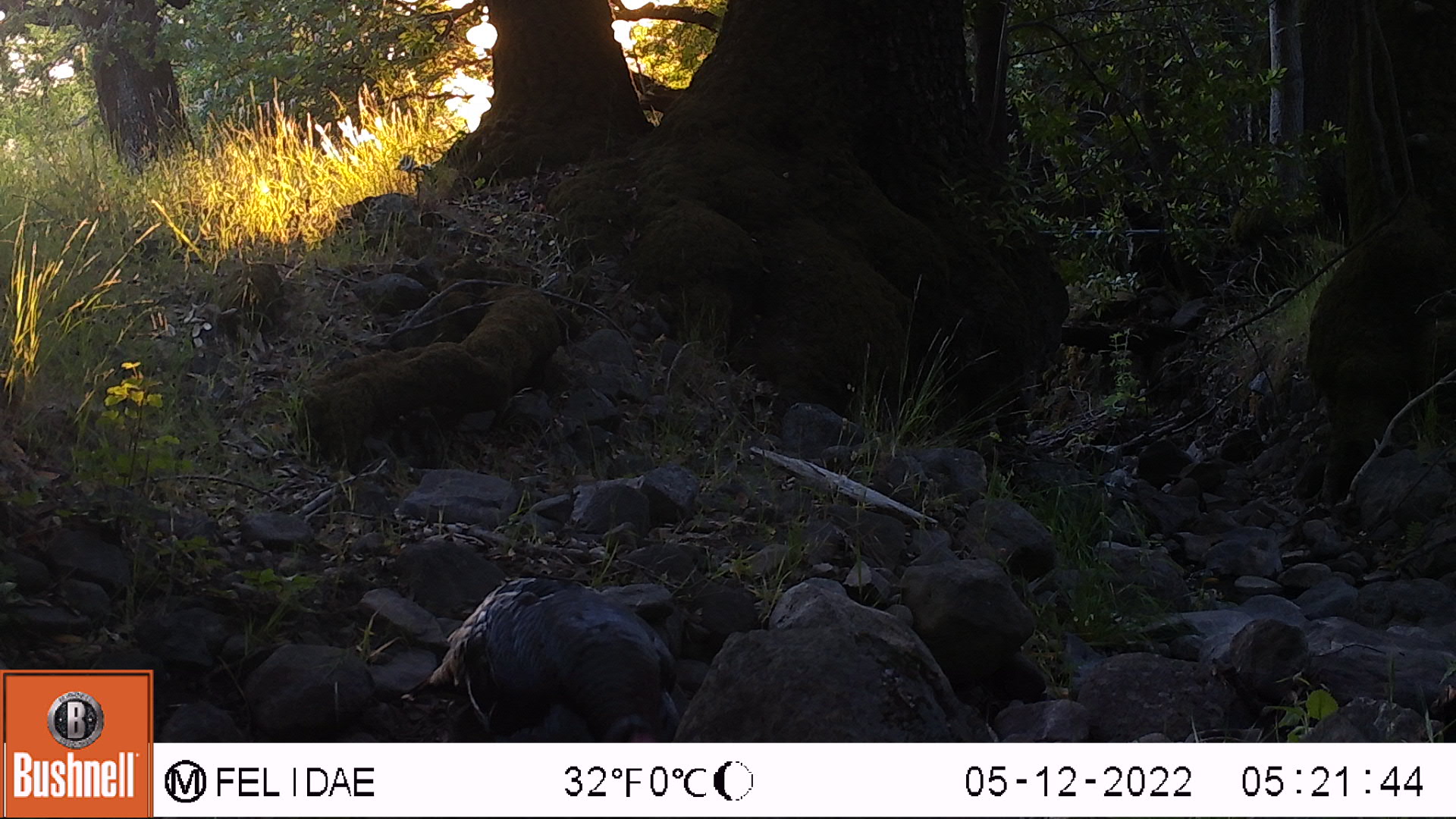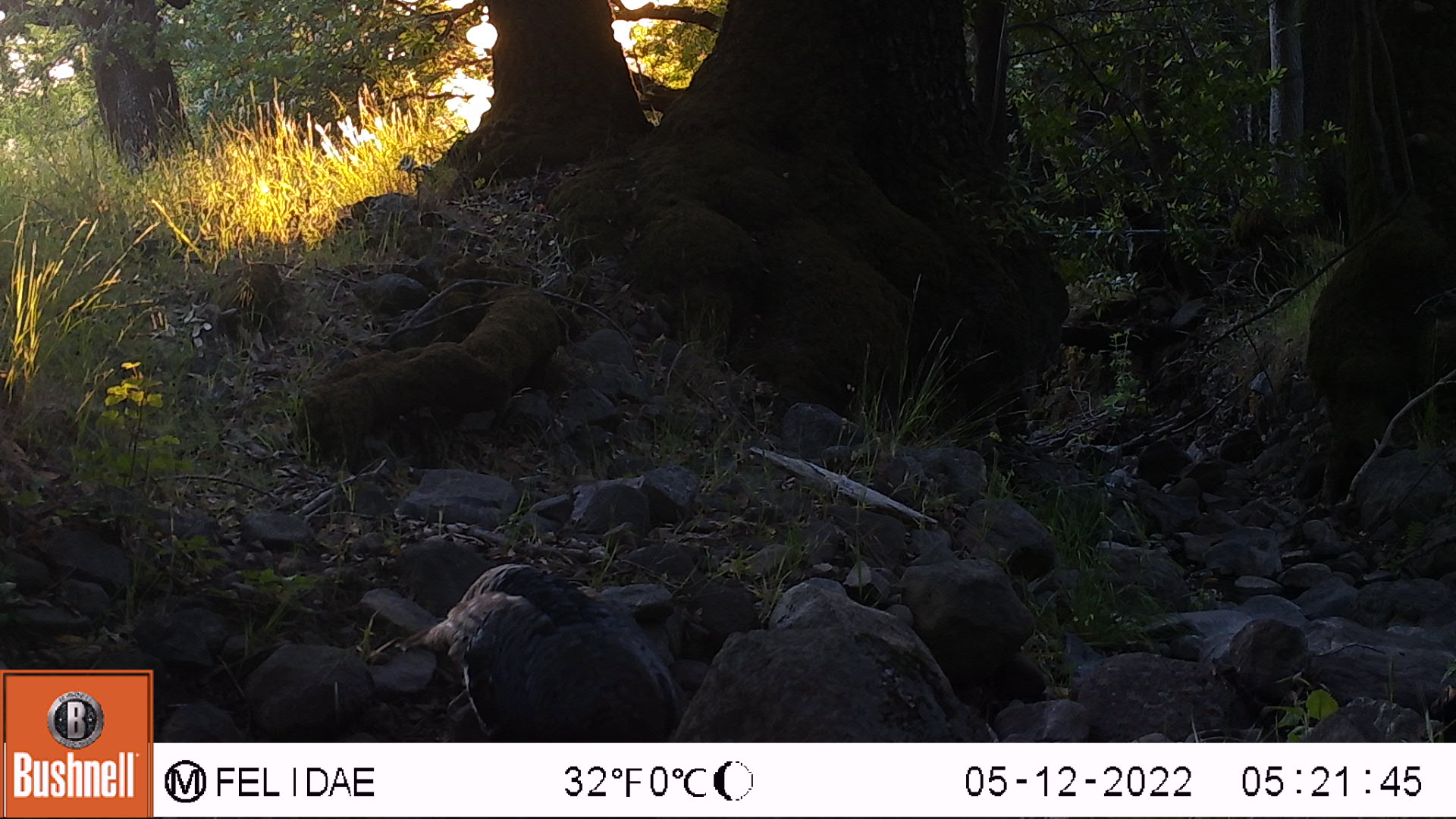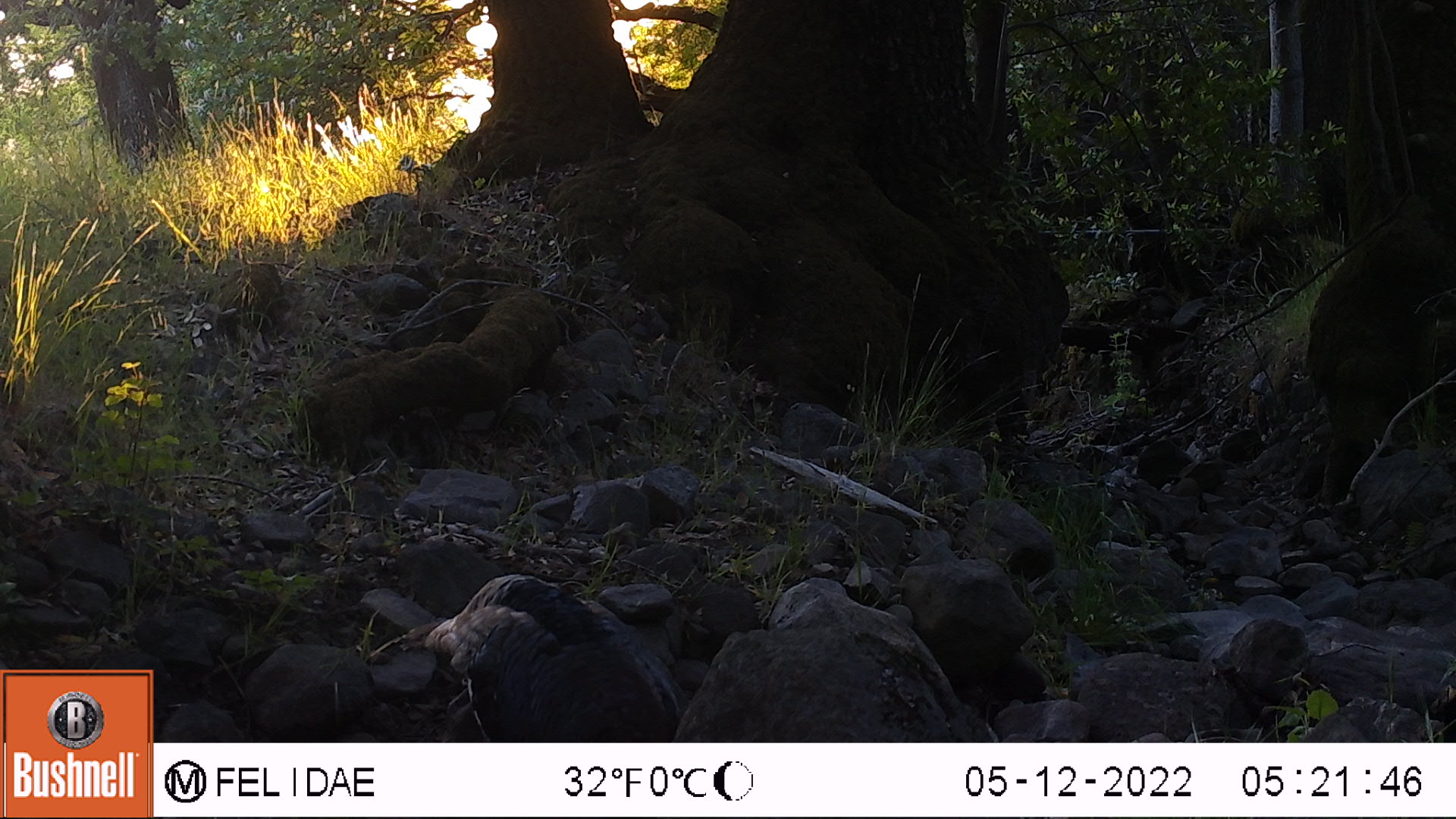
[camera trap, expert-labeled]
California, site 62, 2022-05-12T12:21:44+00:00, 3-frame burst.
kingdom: Animalia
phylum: Chordata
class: Aves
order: Galliformes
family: Phasianidae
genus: Meleagris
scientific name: Meleagris gallopavo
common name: turkey